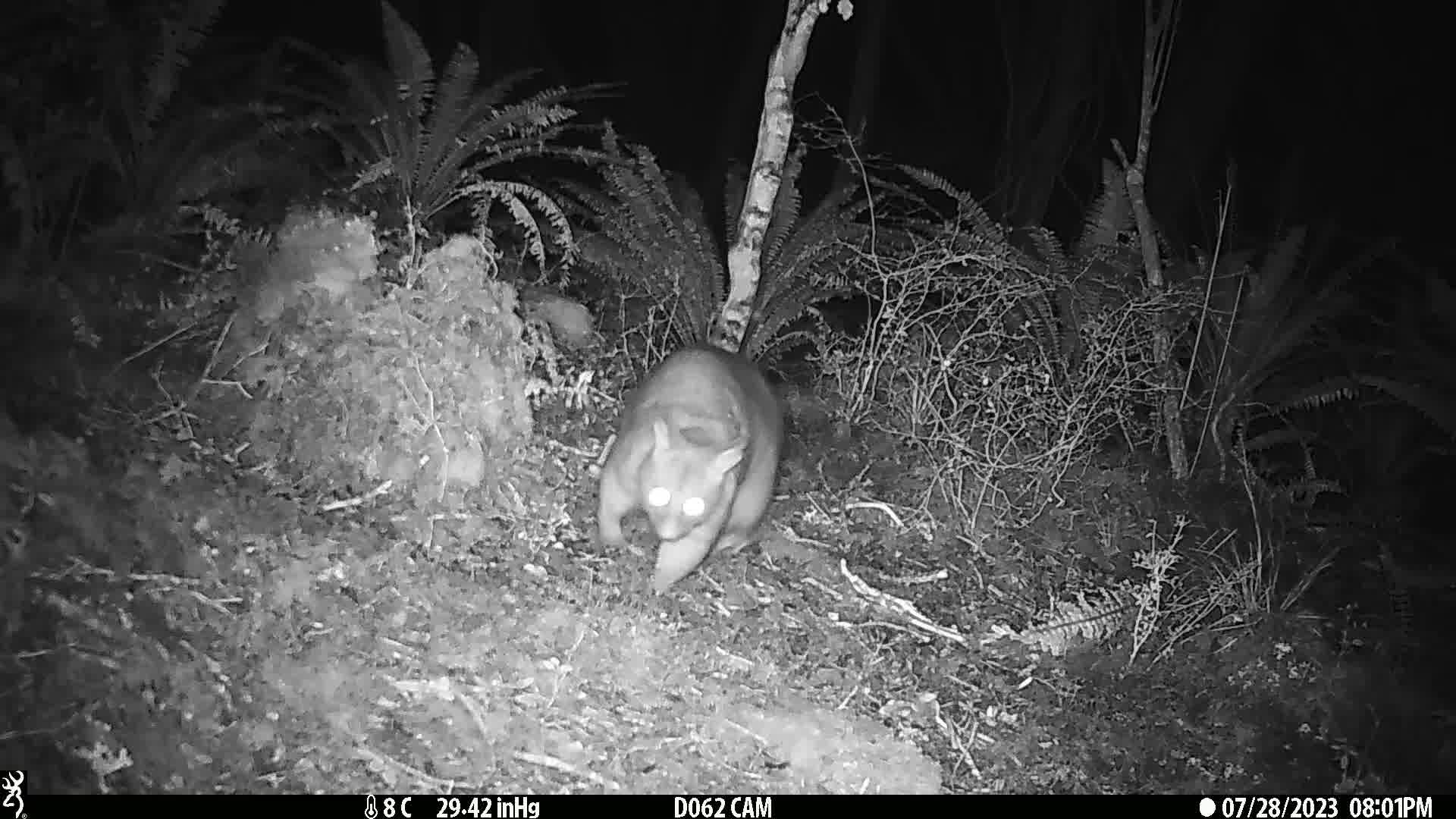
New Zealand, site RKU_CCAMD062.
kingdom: Animalia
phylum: Chordata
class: Mammalia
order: Diprotodontia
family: Phalangeridae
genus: Trichosurus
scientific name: Trichosurus vulpecula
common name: common brushtail possum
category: possum